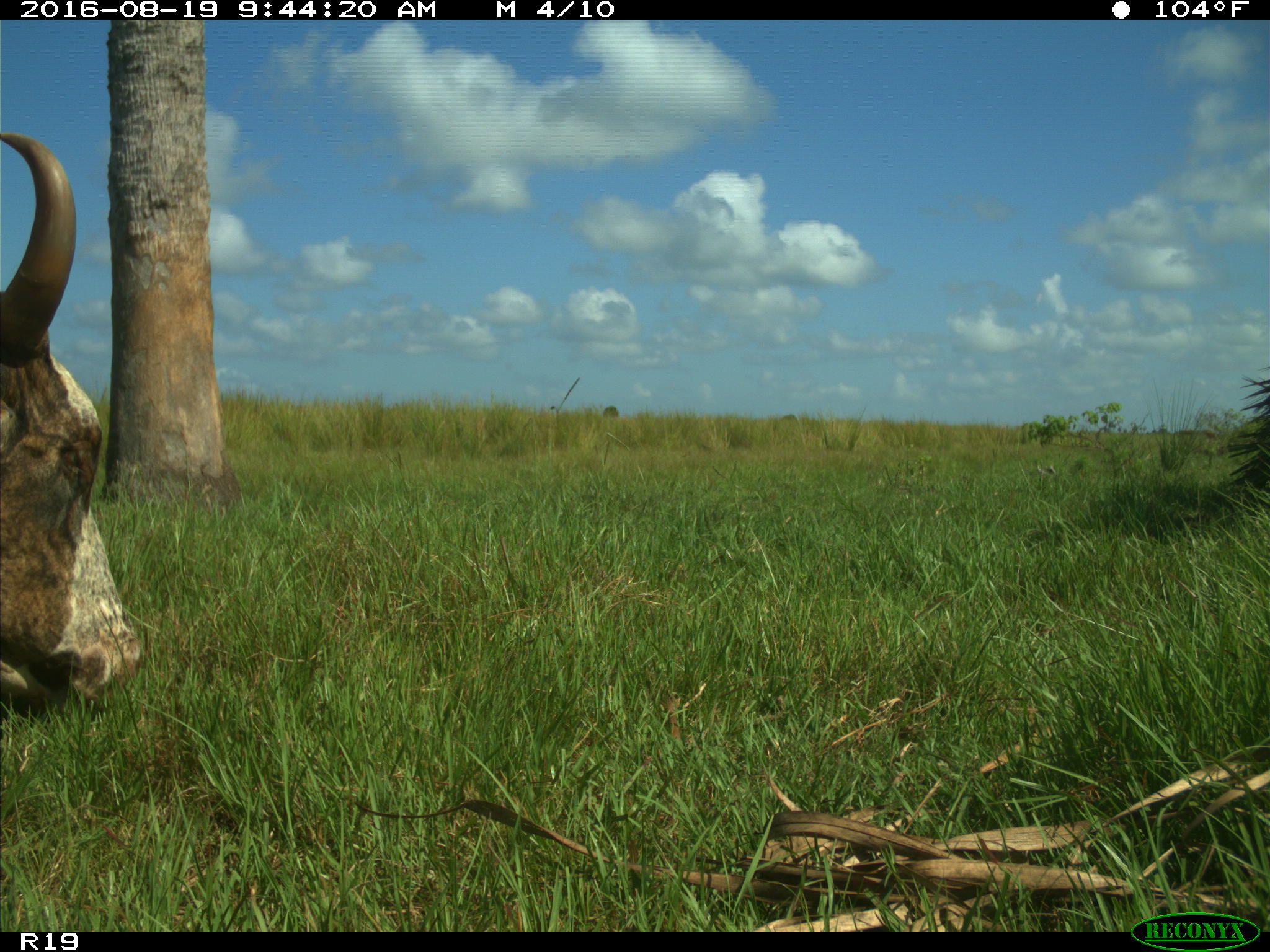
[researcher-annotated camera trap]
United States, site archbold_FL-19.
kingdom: Animalia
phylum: Chordata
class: Mammalia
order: Artiodactyla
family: Bovidae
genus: Bos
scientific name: Bos taurus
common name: domestic cow